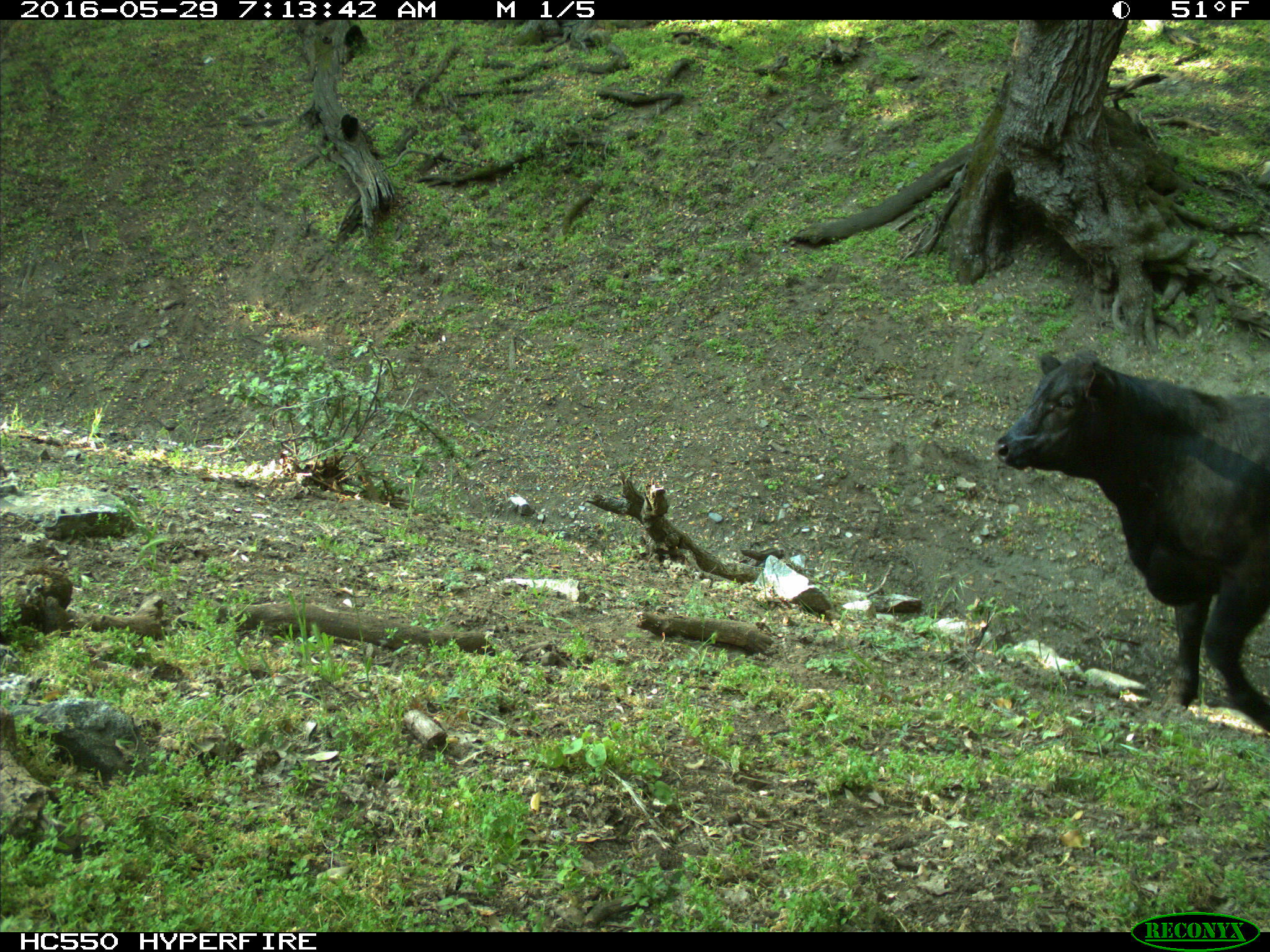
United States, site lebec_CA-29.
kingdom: Animalia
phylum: Chordata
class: Mammalia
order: Artiodactyla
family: Bovidae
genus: Bos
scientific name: Bos taurus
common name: domestic cow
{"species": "Bos taurus (domestic cow)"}